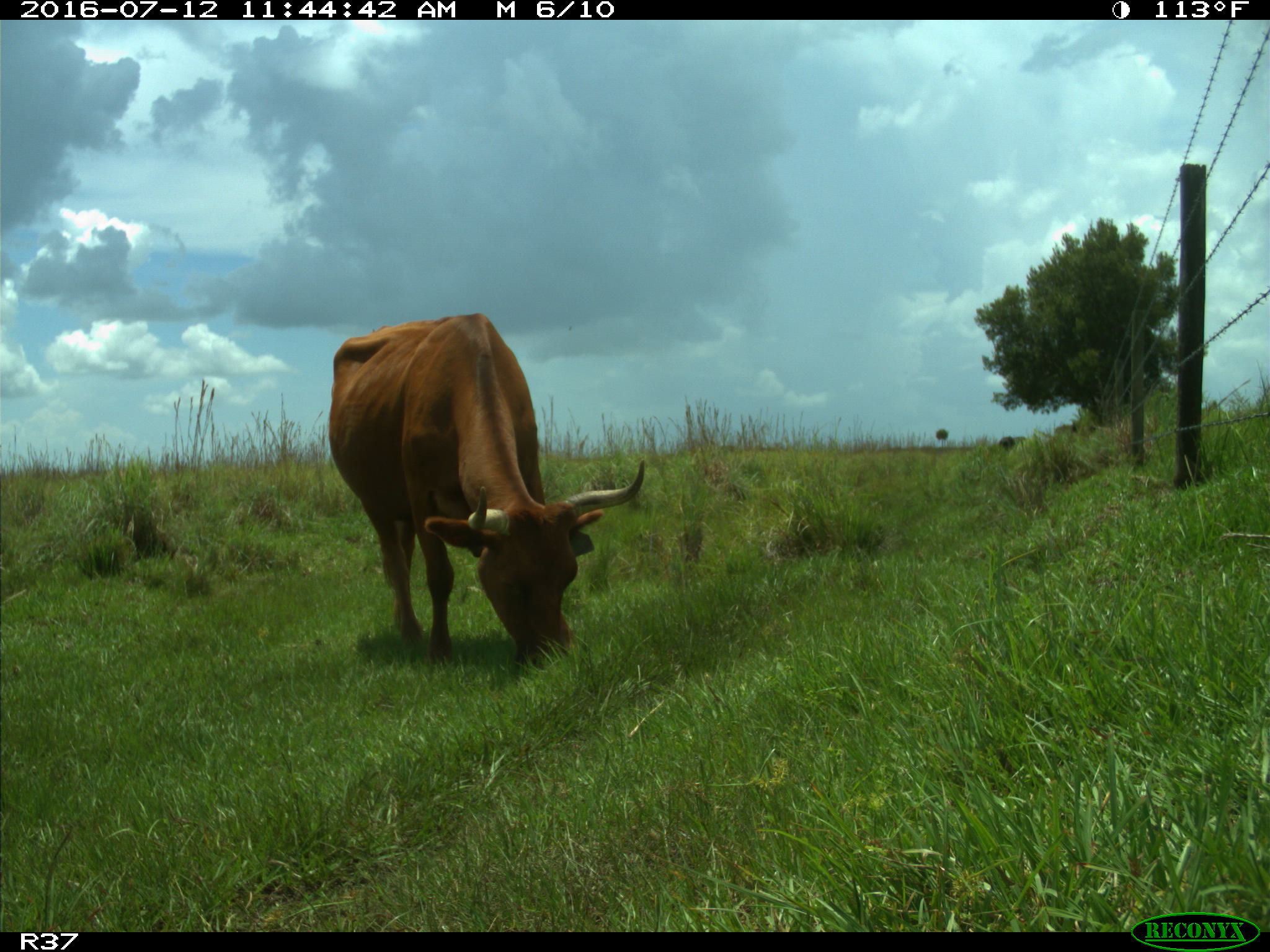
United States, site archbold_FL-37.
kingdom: Animalia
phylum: Chordata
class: Mammalia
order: Artiodactyla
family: Bovidae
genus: Bos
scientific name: Bos taurus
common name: domestic cow